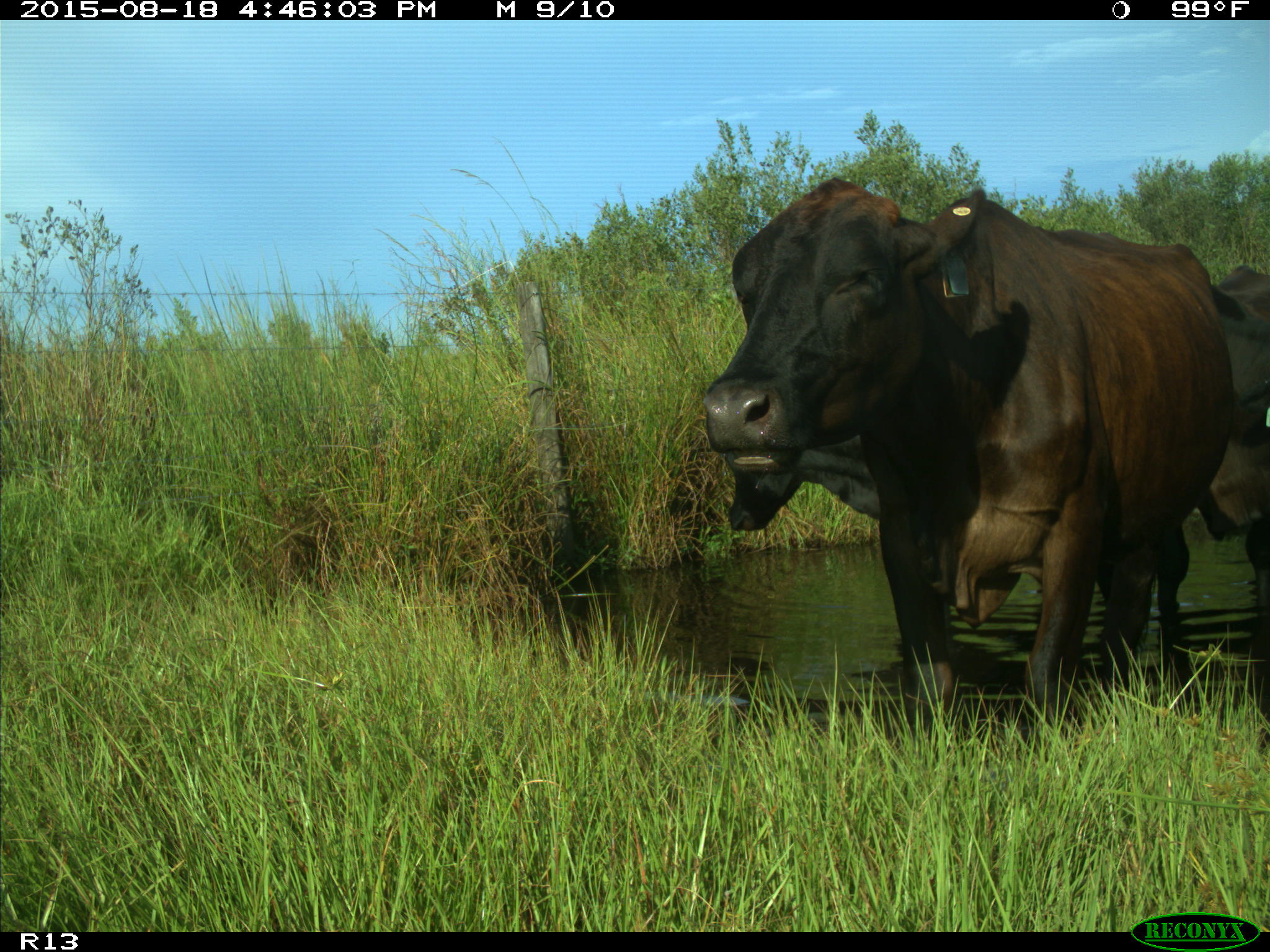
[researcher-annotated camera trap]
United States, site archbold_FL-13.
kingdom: Animalia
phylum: Chordata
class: Mammalia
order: Artiodactyla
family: Bovidae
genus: Bos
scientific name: Bos taurus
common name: domestic cow